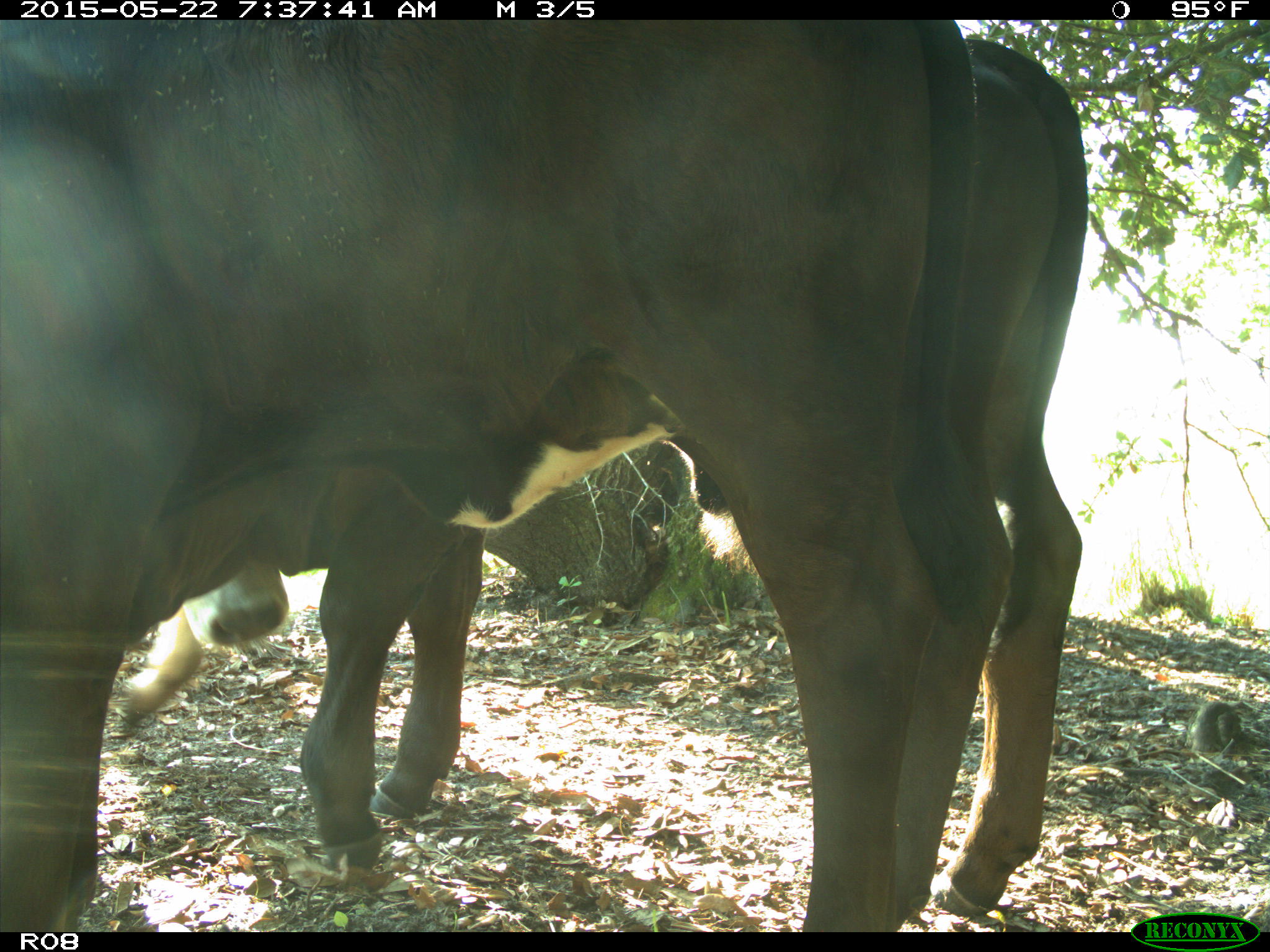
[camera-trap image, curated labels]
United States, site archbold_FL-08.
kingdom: Animalia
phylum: Chordata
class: Mammalia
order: Artiodactyla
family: Bovidae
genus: Bos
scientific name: Bos taurus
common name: domestic cow